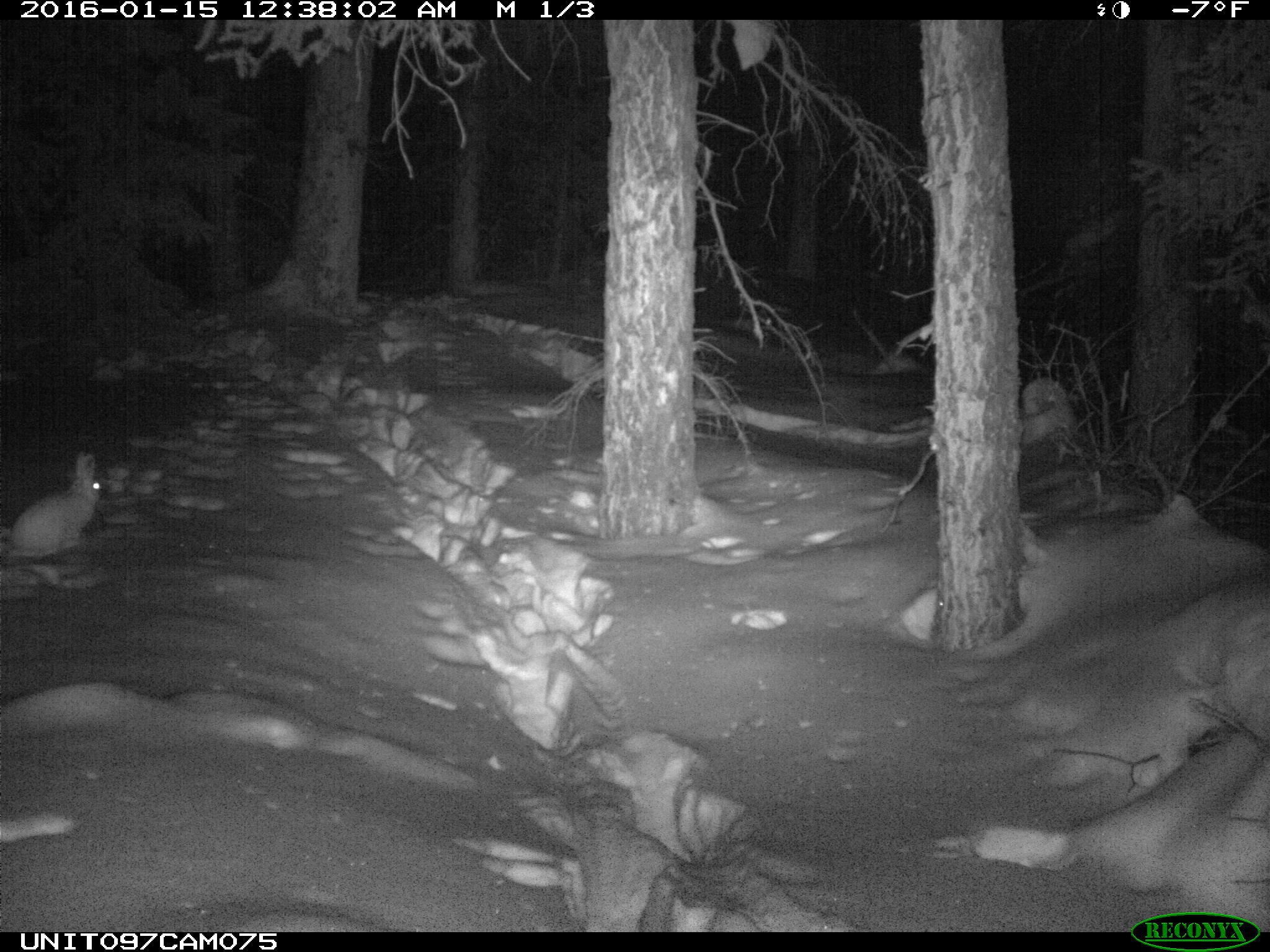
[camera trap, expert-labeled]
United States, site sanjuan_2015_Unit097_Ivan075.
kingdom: Animalia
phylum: Chordata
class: Mammalia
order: Lagomorpha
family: Leporidae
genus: Lepus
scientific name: Lepus americanus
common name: snowshoe hare